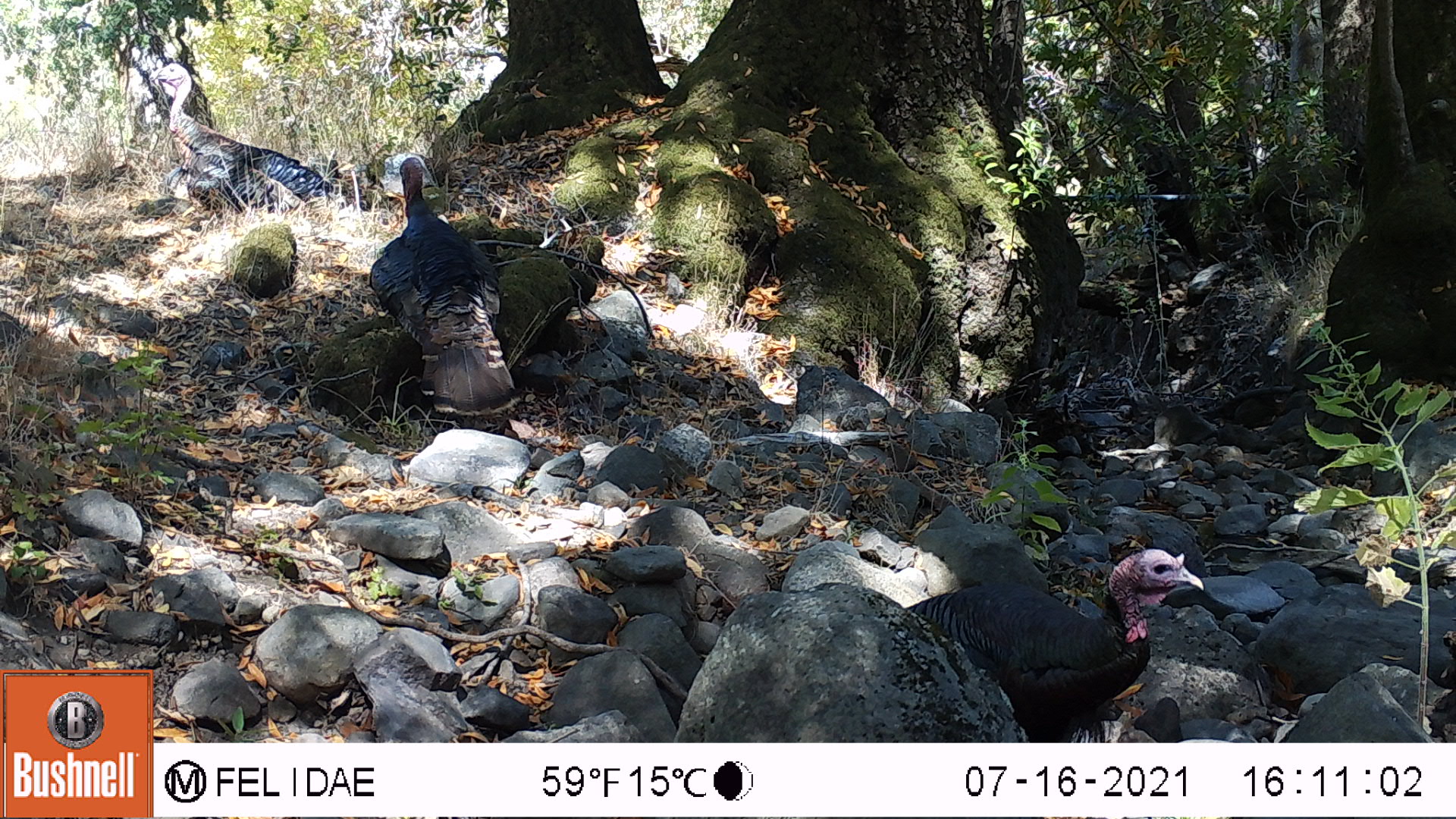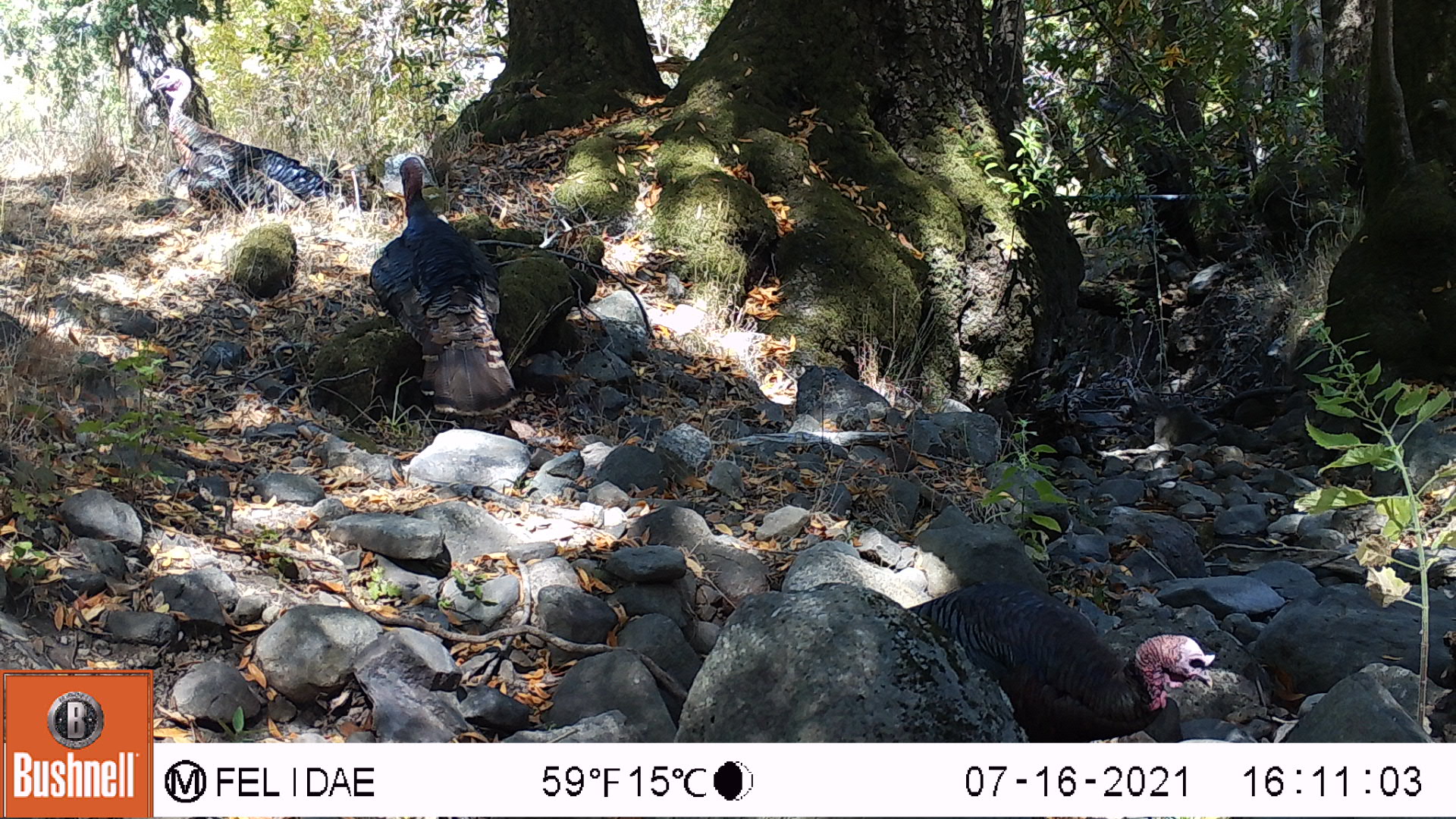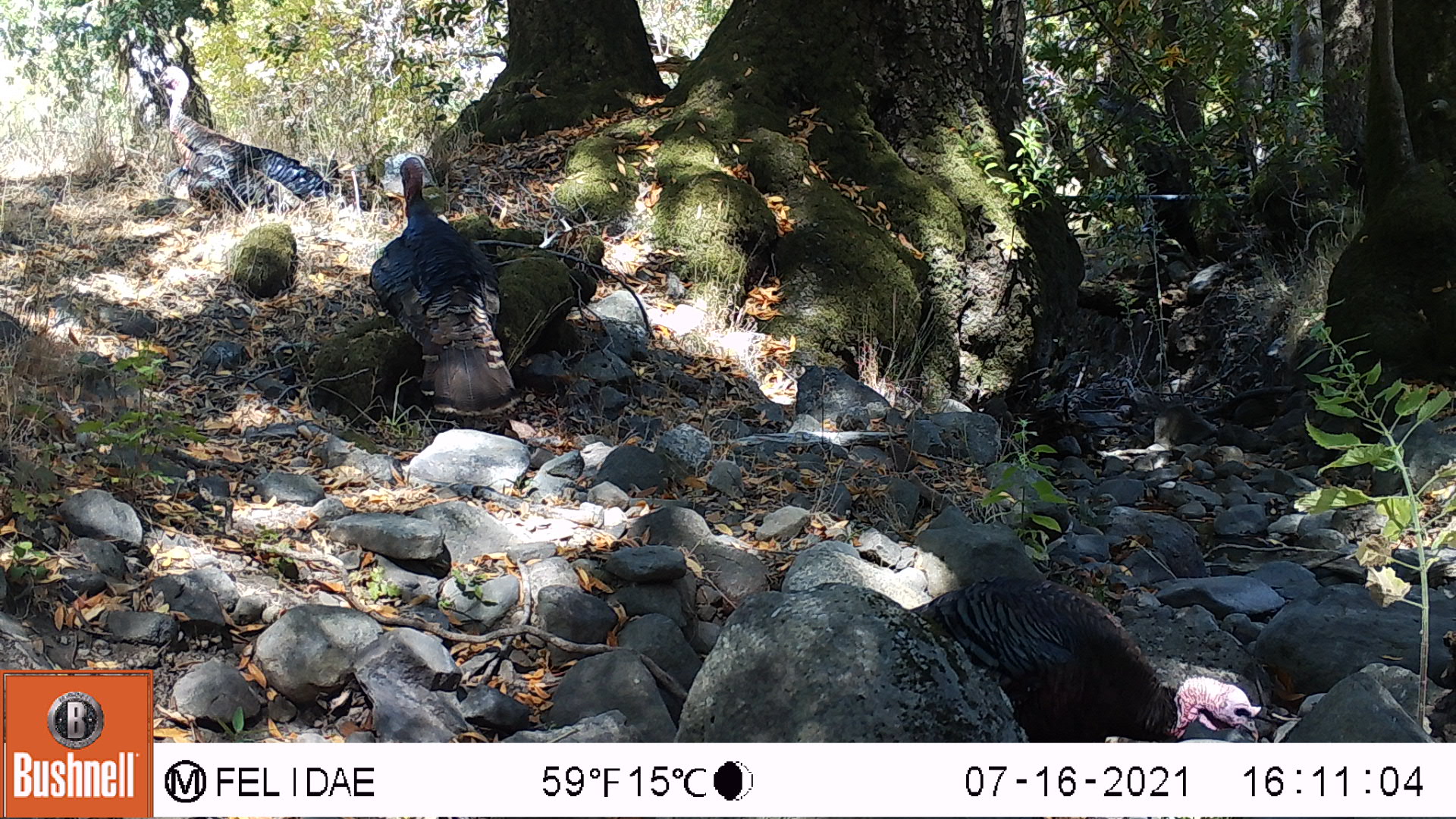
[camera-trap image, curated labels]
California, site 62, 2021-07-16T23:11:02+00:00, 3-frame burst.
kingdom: Animalia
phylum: Chordata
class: Aves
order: Galliformes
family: Phasianidae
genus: Meleagris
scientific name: Meleagris gallopavo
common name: turkey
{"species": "turkey (Meleagris gallopavo)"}